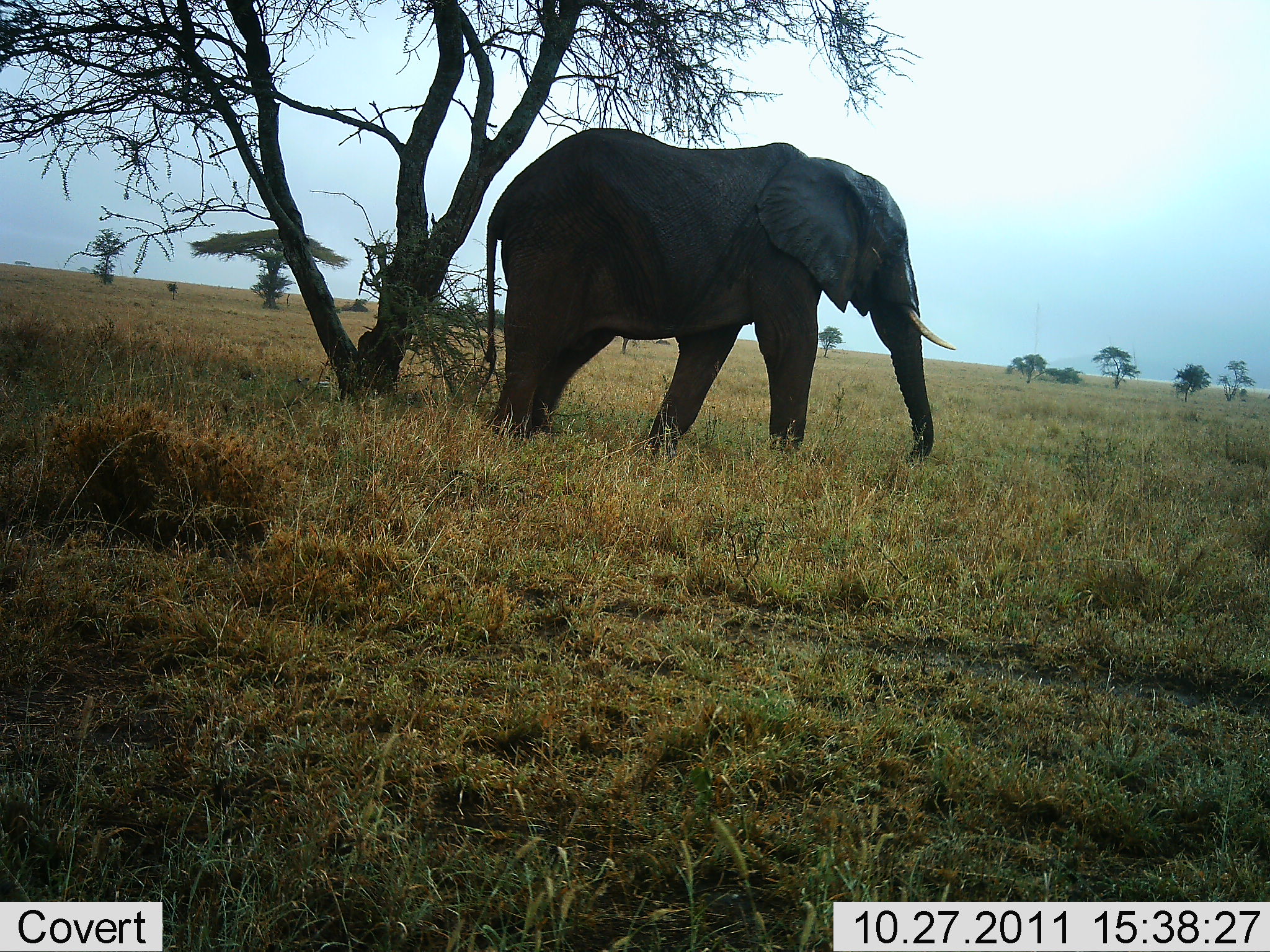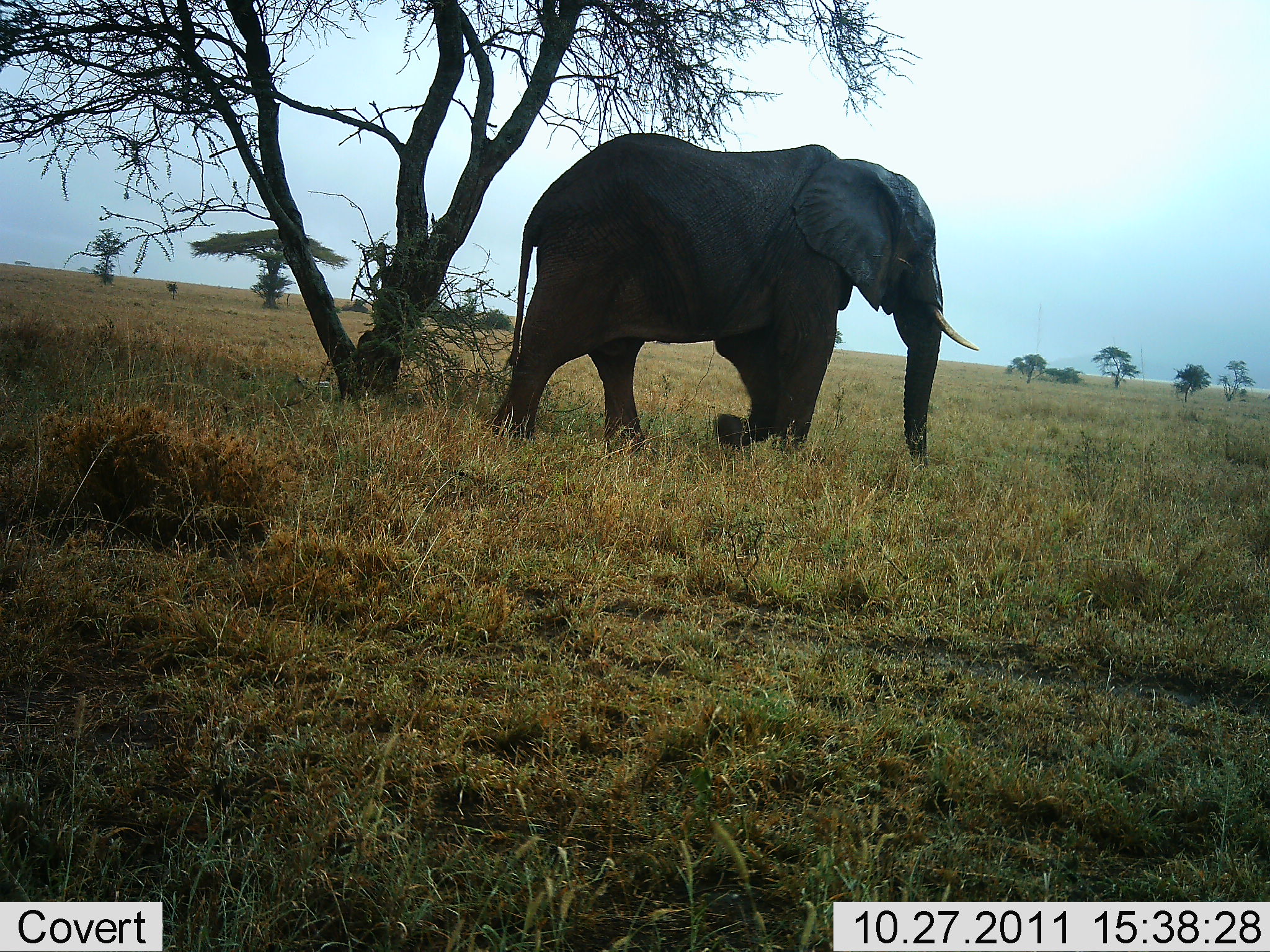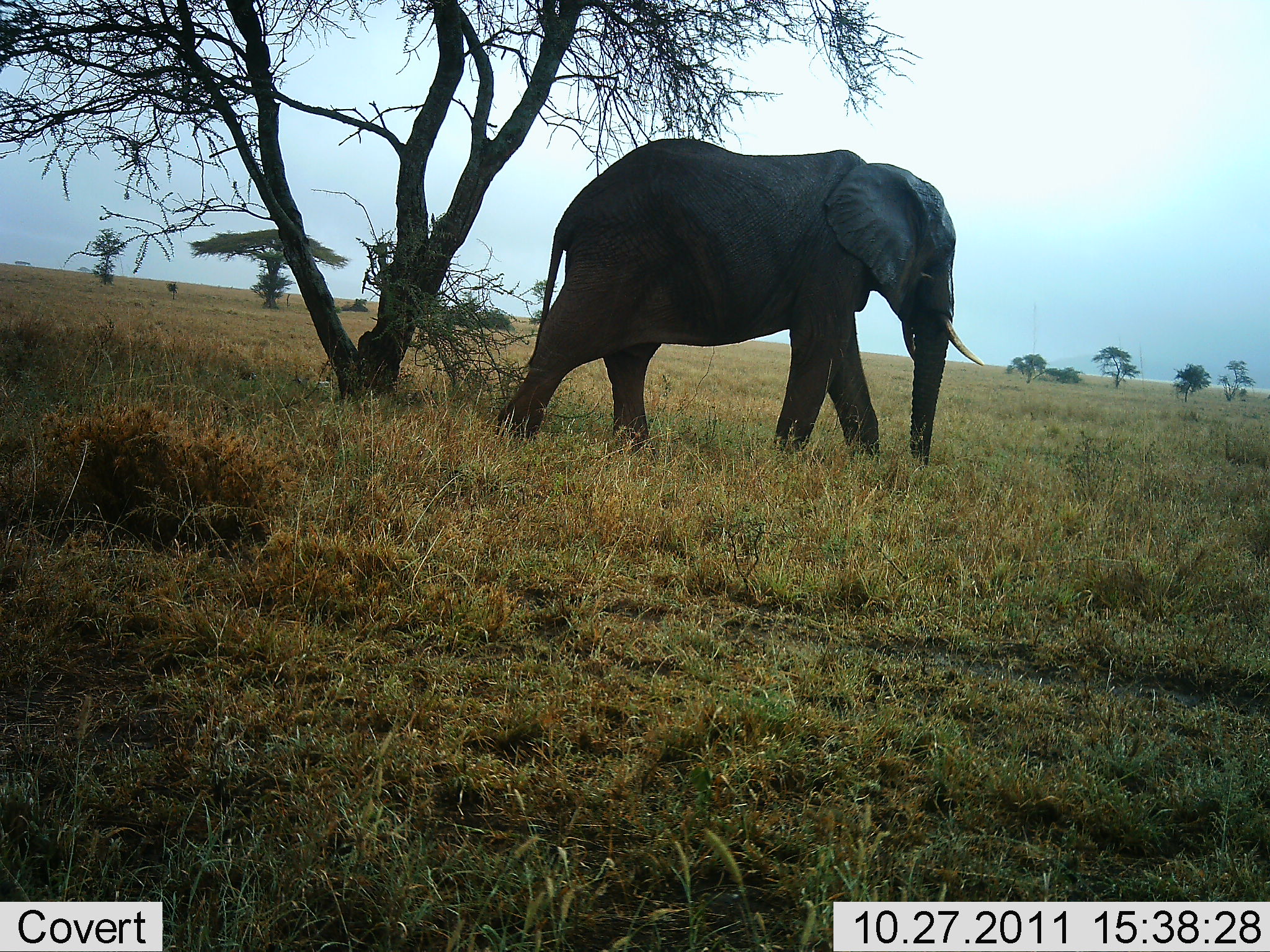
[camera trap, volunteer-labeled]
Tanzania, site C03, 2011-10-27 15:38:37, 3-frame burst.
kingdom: Animalia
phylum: Chordata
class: Mammalia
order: Proboscidea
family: Elephantidae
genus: Loxodonta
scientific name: Loxodonta africana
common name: african bush elephant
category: elephant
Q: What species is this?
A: Elephant (african bush elephant) (Loxodonta africana).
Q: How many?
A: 1.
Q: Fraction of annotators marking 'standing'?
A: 7%.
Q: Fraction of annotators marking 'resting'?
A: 0%.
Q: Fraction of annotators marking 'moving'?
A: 100%.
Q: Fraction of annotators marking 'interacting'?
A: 0%.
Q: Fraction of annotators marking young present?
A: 0%.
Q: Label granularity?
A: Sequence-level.